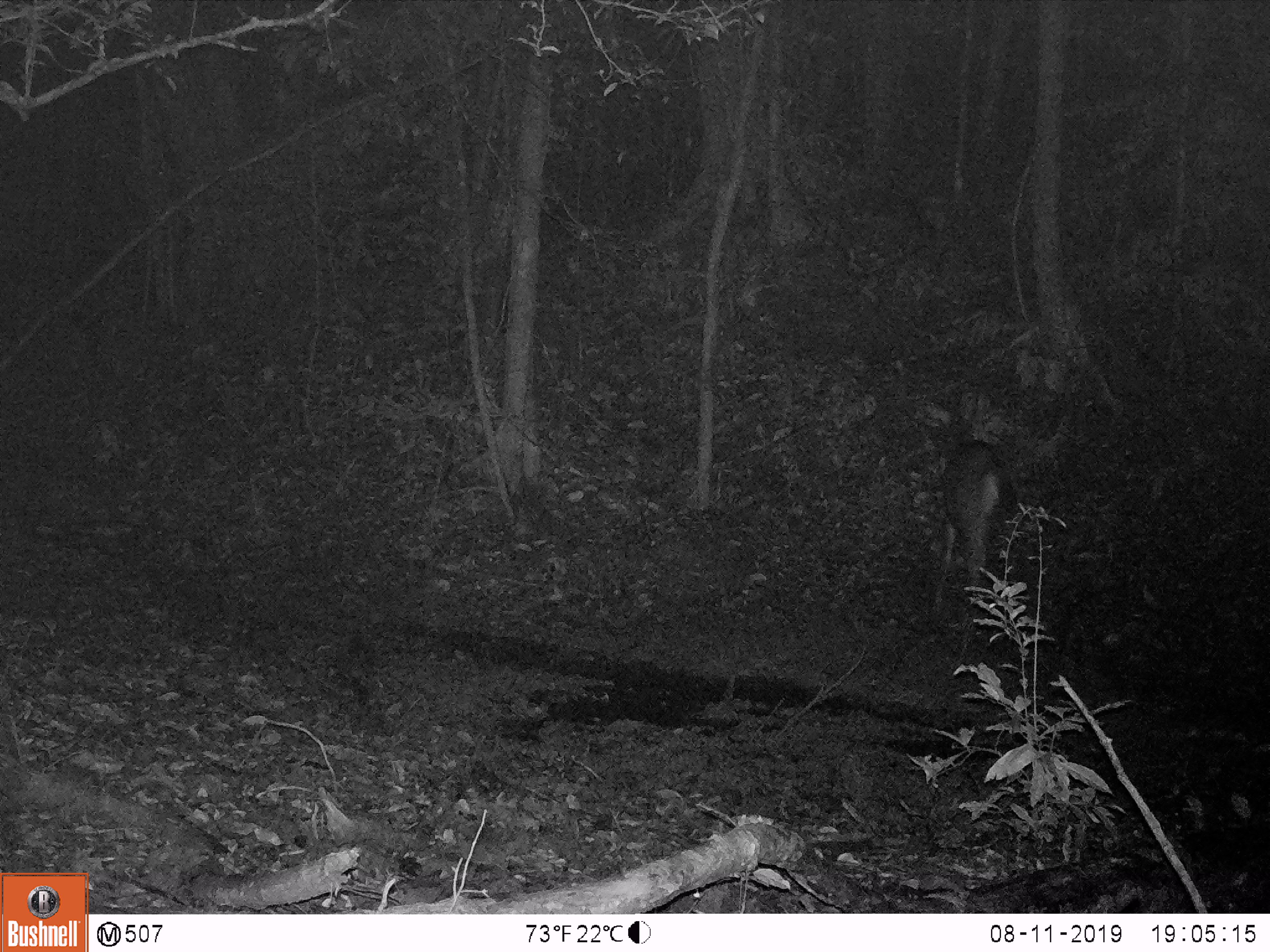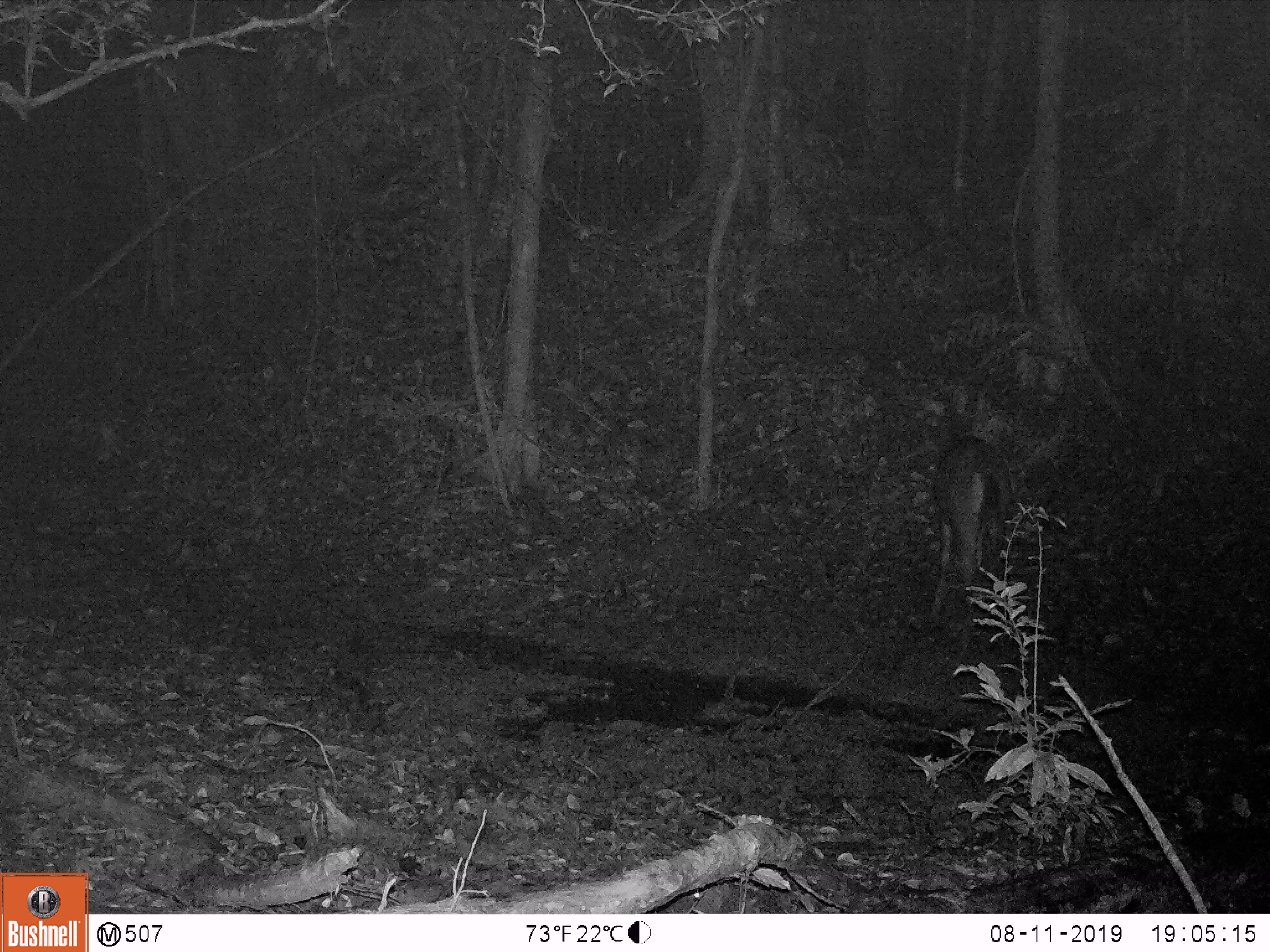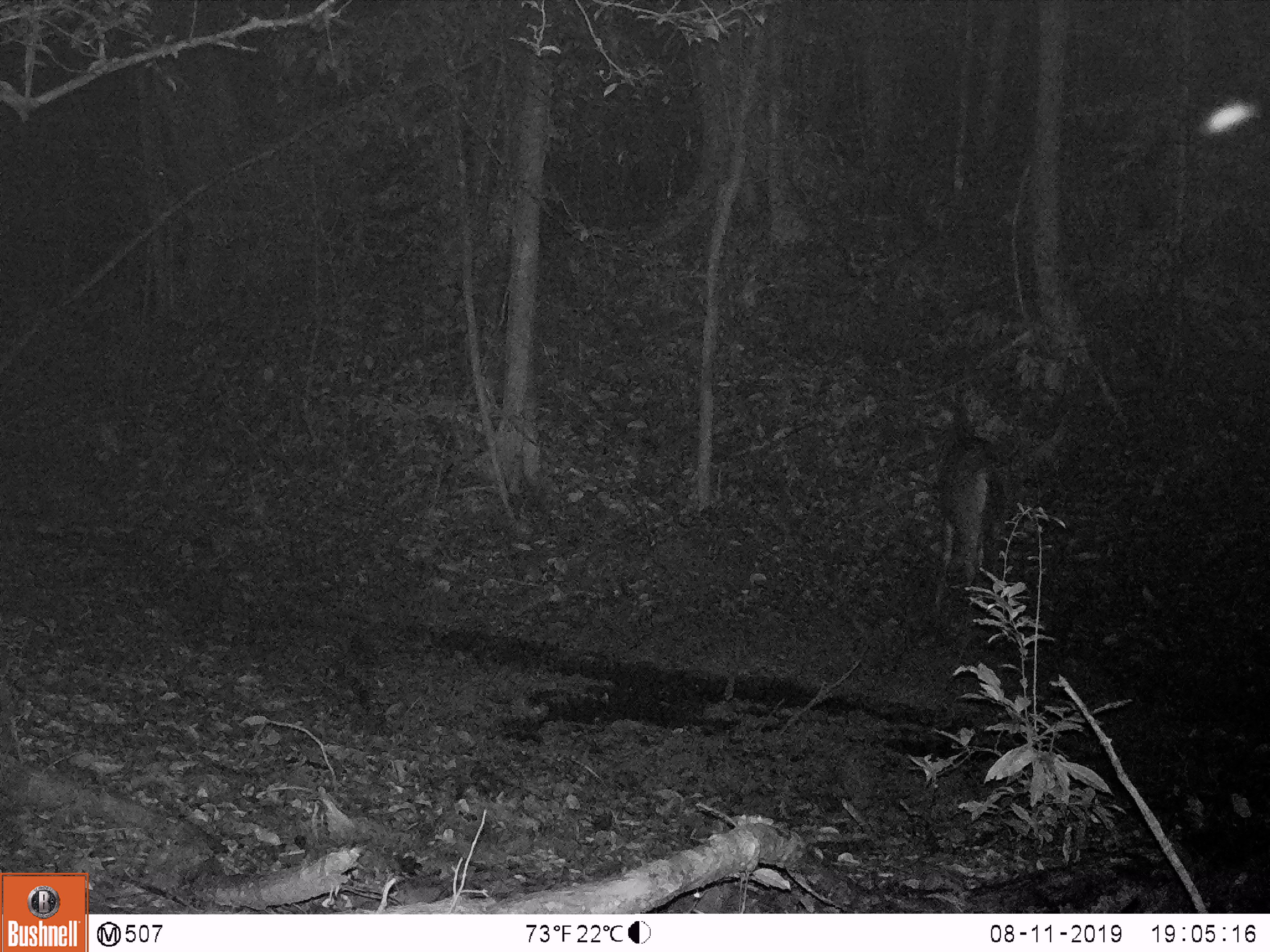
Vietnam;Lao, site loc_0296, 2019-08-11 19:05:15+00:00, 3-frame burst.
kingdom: Animalia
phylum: Chordata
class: Mammalia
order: Artiodactyla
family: Cervidae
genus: Rusa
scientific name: Rusa unicolor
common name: sambar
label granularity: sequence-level